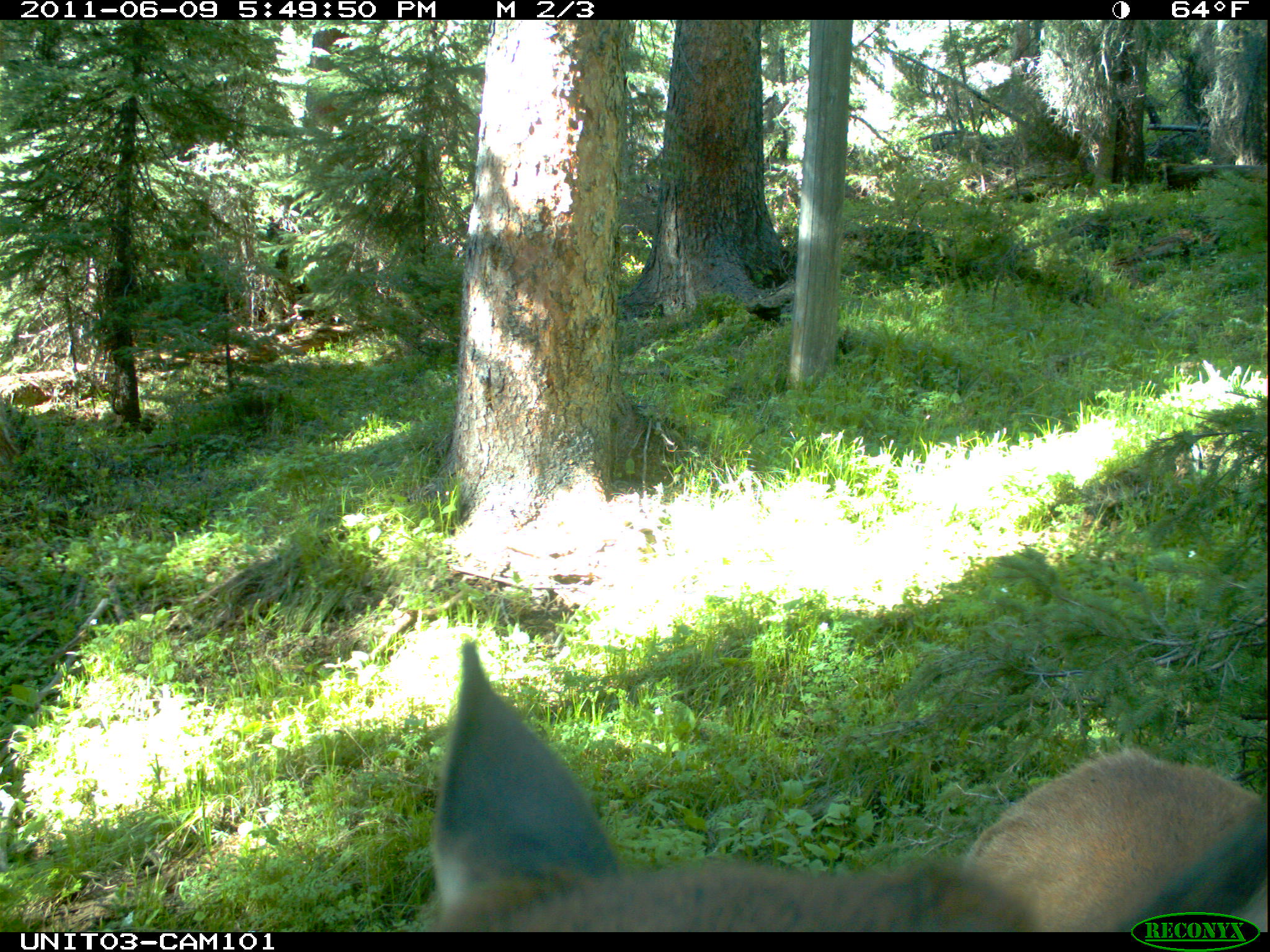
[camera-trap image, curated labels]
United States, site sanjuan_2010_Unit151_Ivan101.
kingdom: Animalia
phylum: Chordata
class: Mammalia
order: Artiodactyla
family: Cervidae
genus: Cervus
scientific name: Cervus elaphus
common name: red deer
Cervus elaphus (red deer).